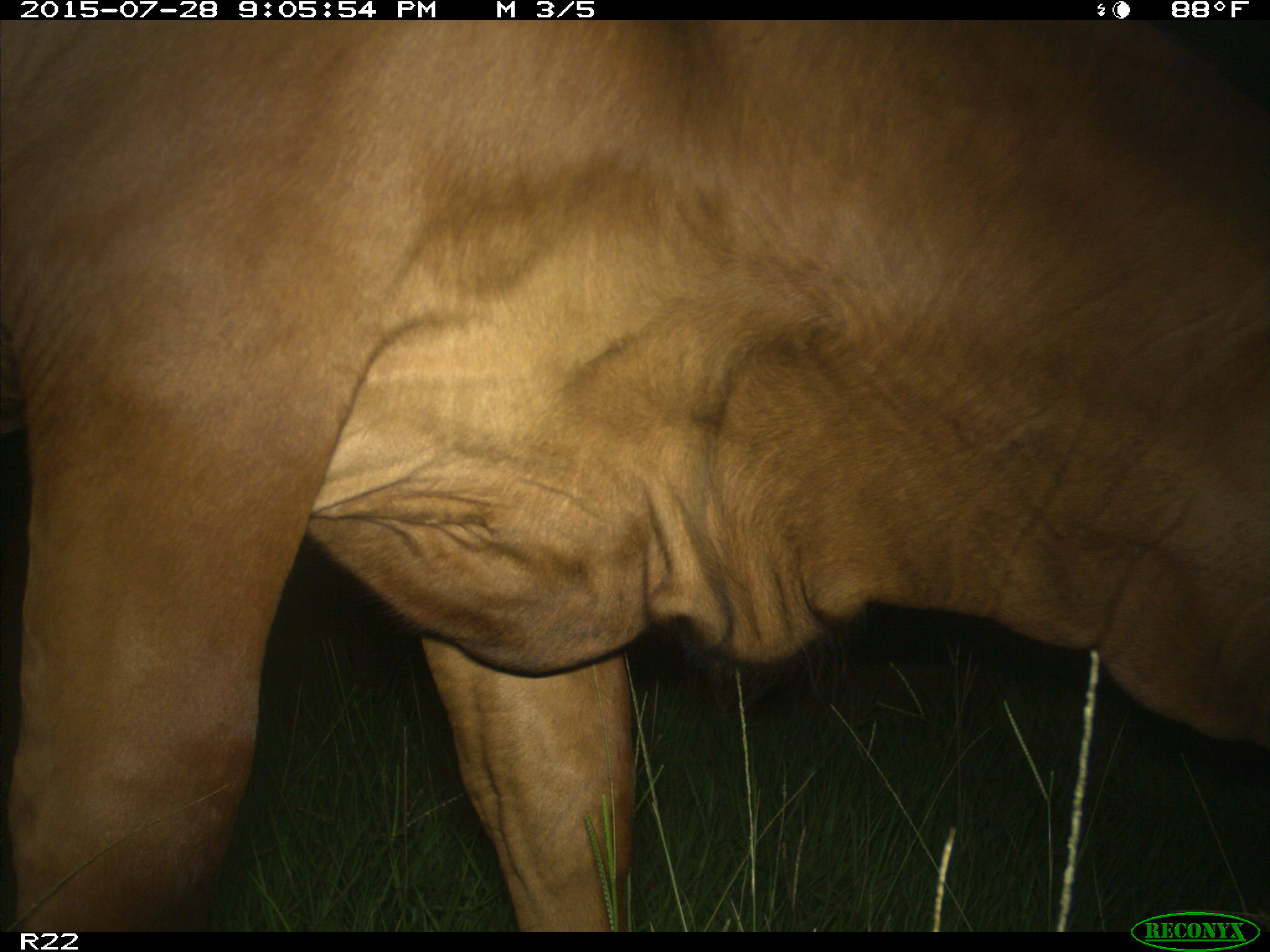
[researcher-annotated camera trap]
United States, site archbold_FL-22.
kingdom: Animalia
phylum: Chordata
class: Mammalia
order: Artiodactyla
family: Bovidae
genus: Bos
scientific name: Bos taurus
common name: domestic cow